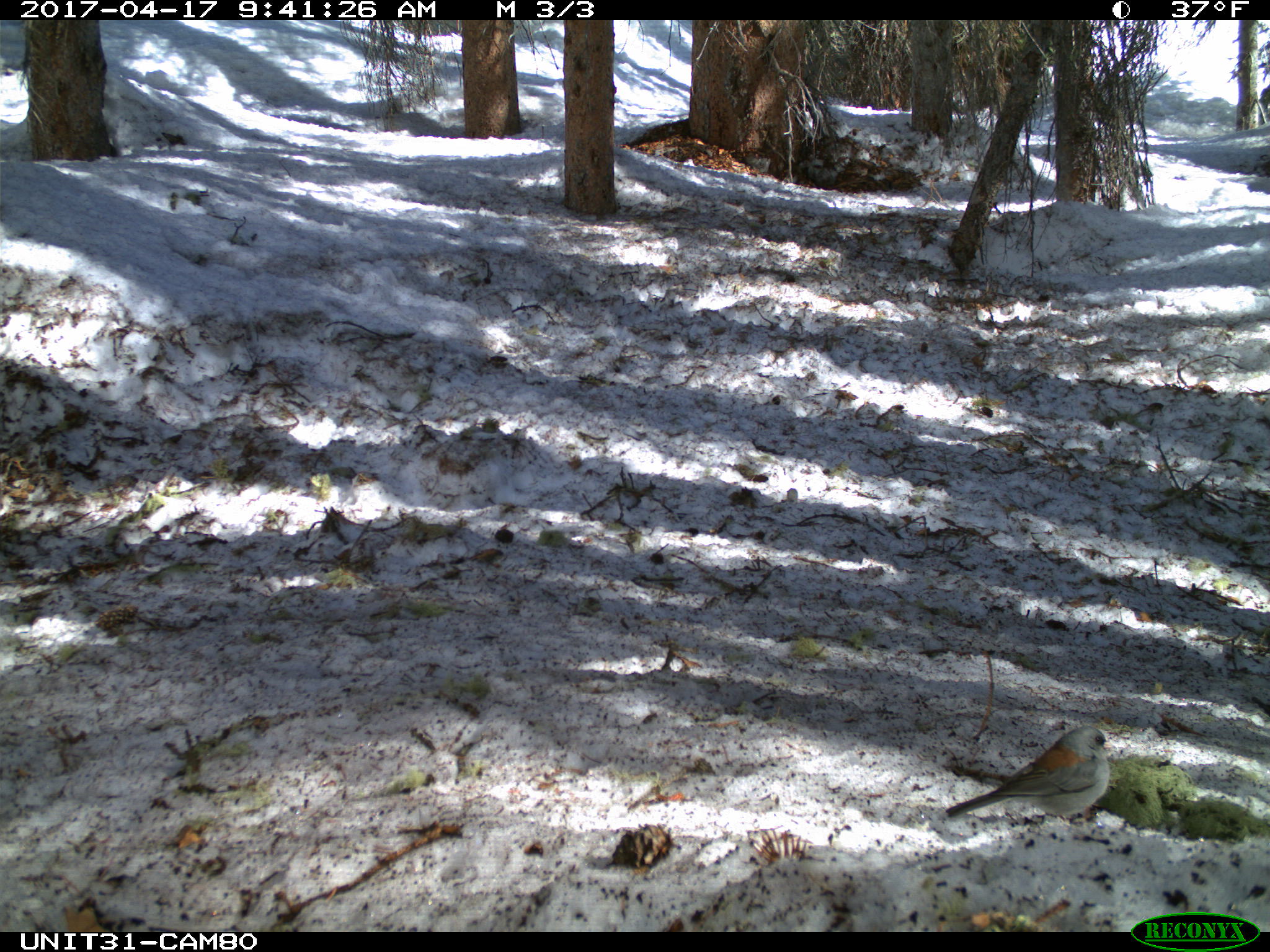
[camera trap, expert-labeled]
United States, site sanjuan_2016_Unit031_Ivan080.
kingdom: Animalia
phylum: Chordata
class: Aves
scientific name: Aves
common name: birds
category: unidentified bird